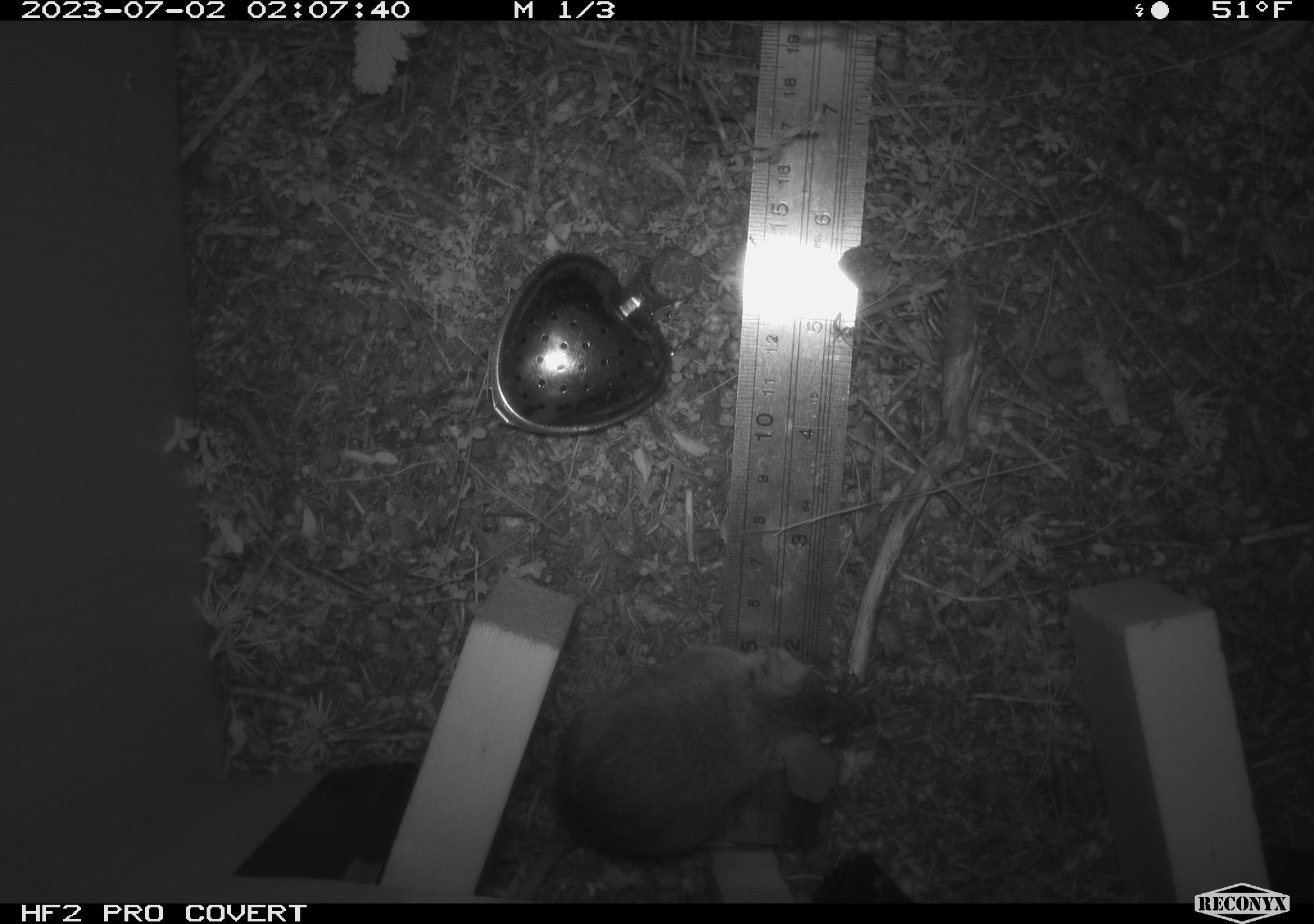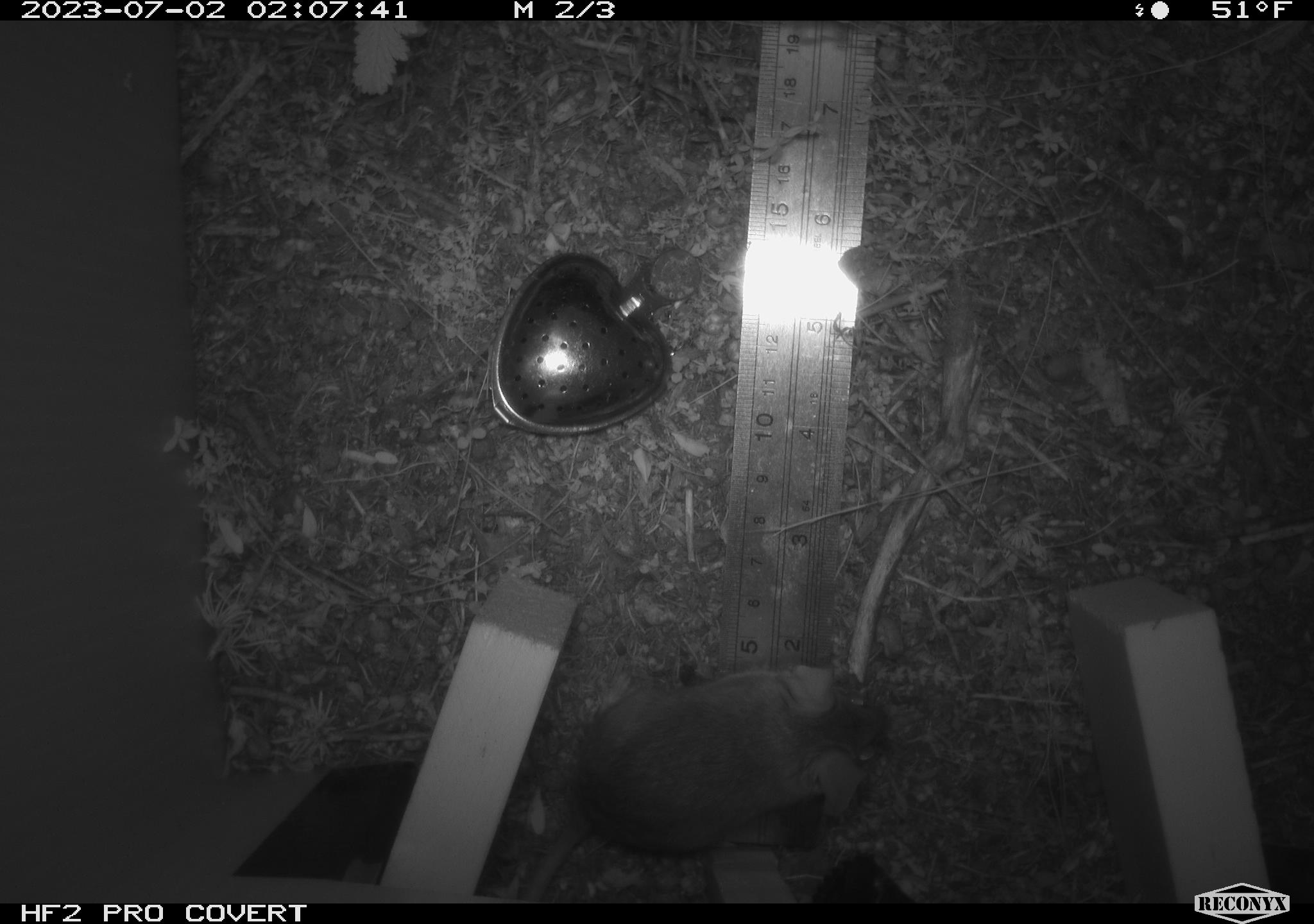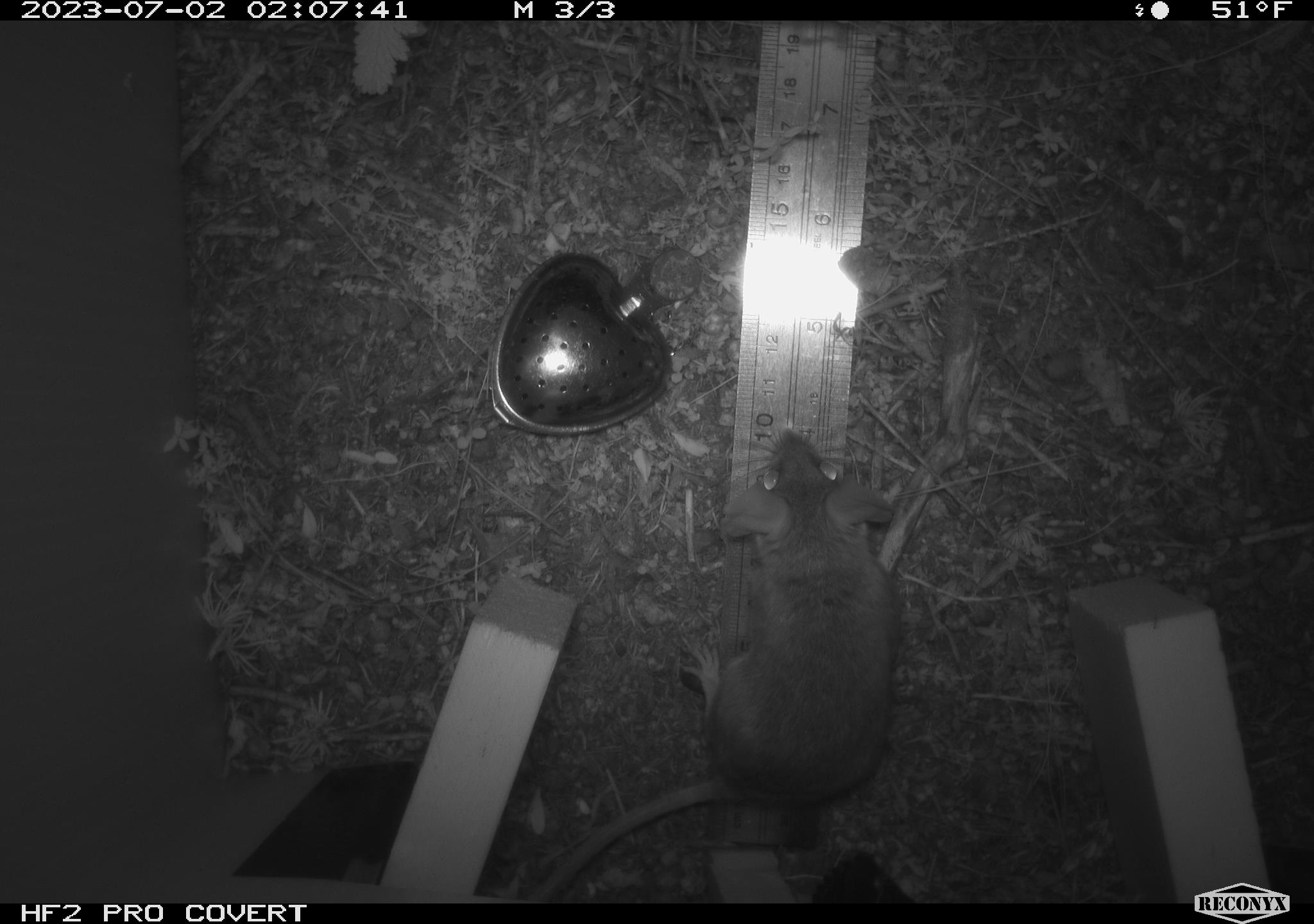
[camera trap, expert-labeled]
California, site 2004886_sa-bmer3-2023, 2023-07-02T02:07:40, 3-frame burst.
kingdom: Animalia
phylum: Chordata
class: Mammalia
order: Rodentia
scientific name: Rodentia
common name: mouse species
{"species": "mouse species (Rodentia)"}